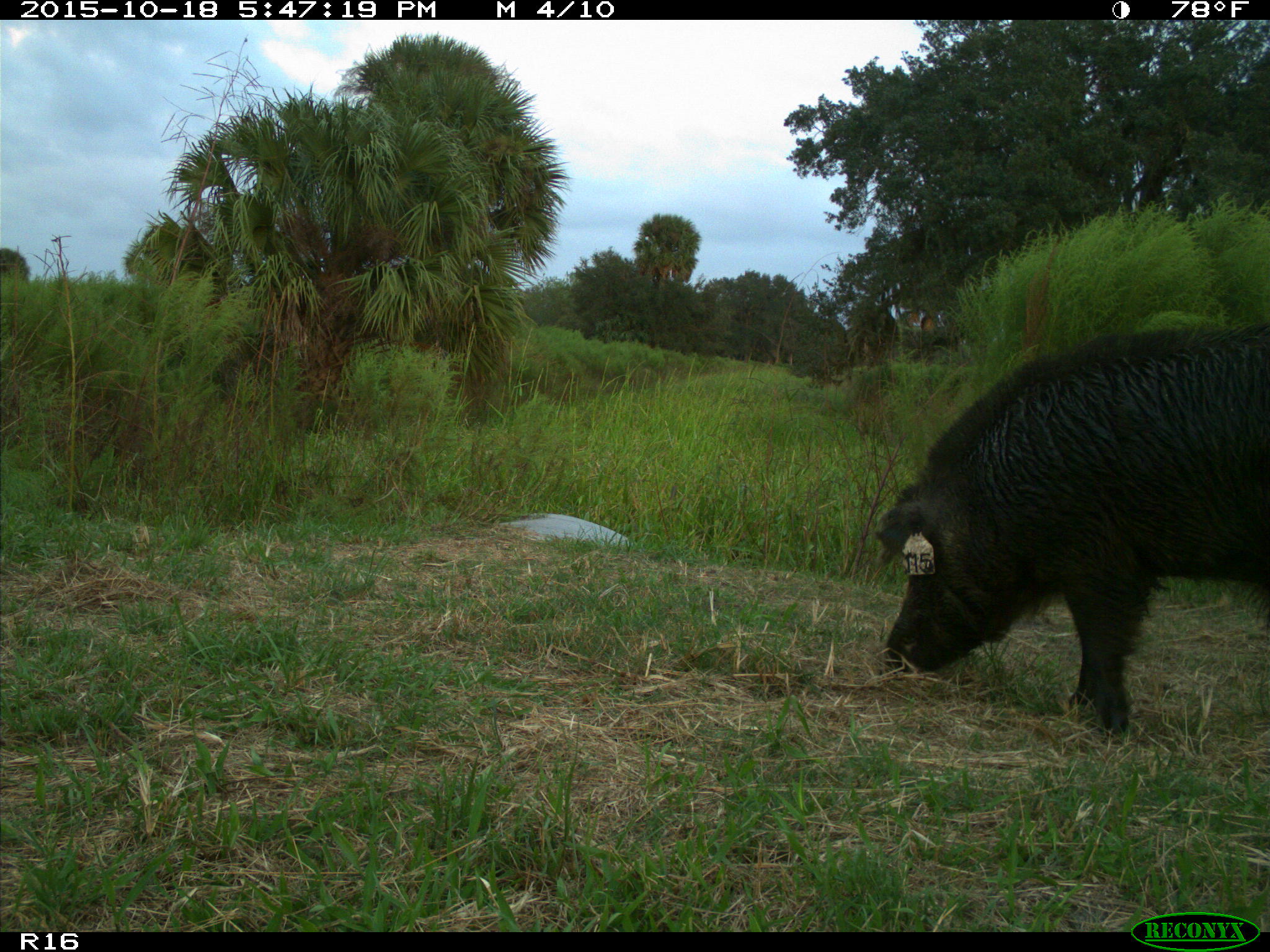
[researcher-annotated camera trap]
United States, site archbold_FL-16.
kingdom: Animalia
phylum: Chordata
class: Mammalia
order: Artiodactyla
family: Suidae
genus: Sus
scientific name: Sus scrofa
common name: wild boar